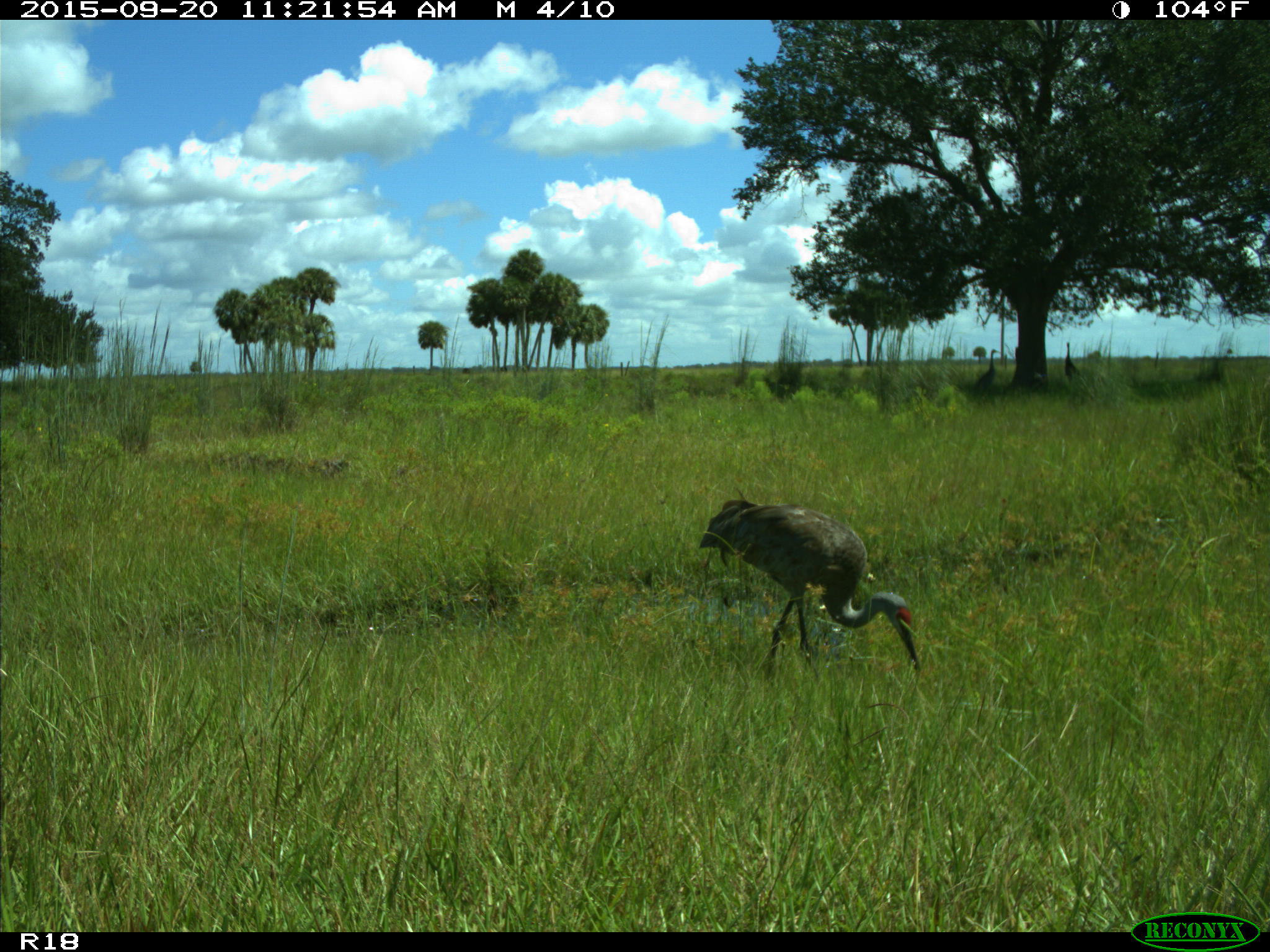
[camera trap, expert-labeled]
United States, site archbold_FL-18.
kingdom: Animalia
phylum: Chordata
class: Aves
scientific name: Aves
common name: birds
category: unidentified bird